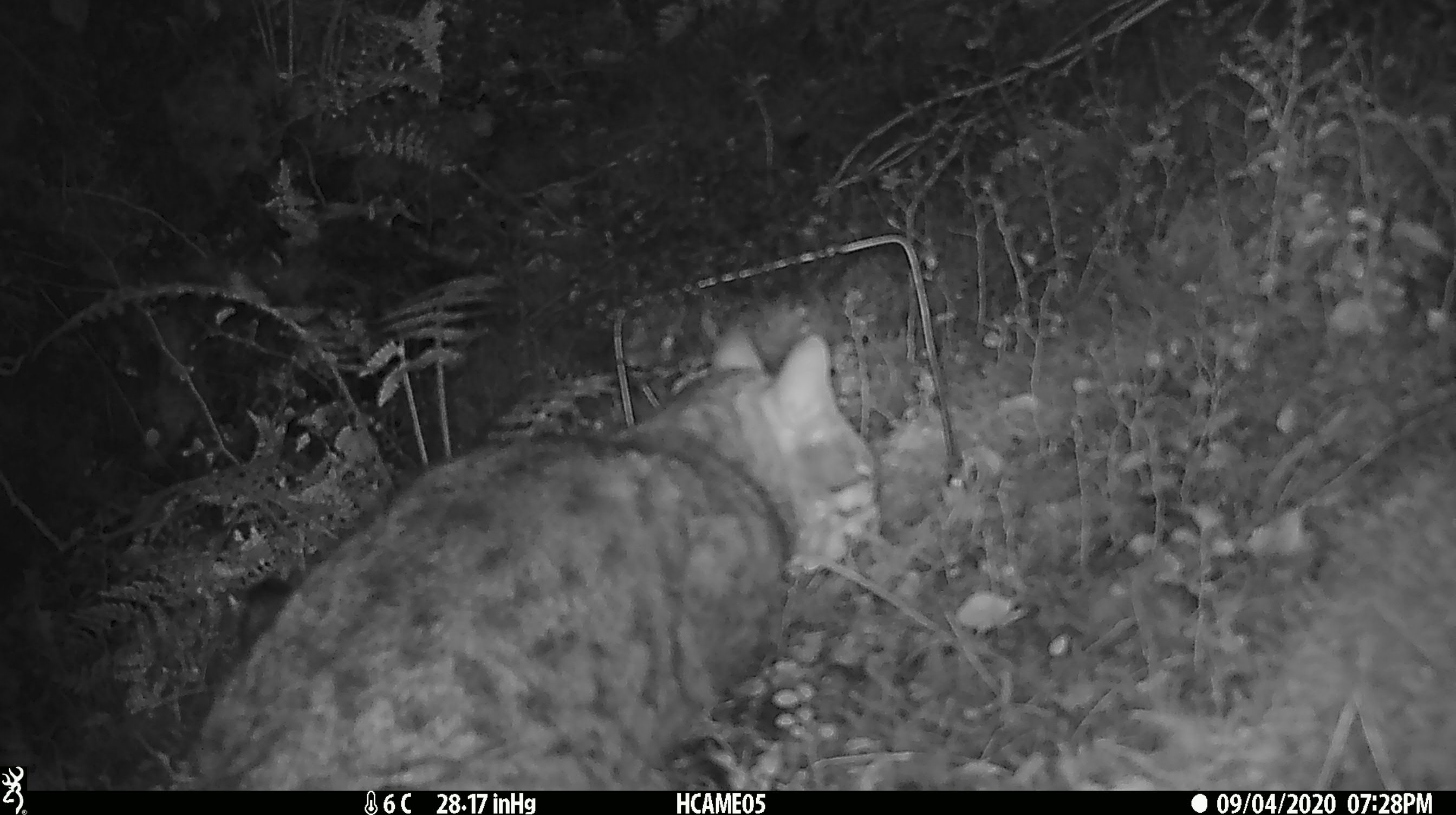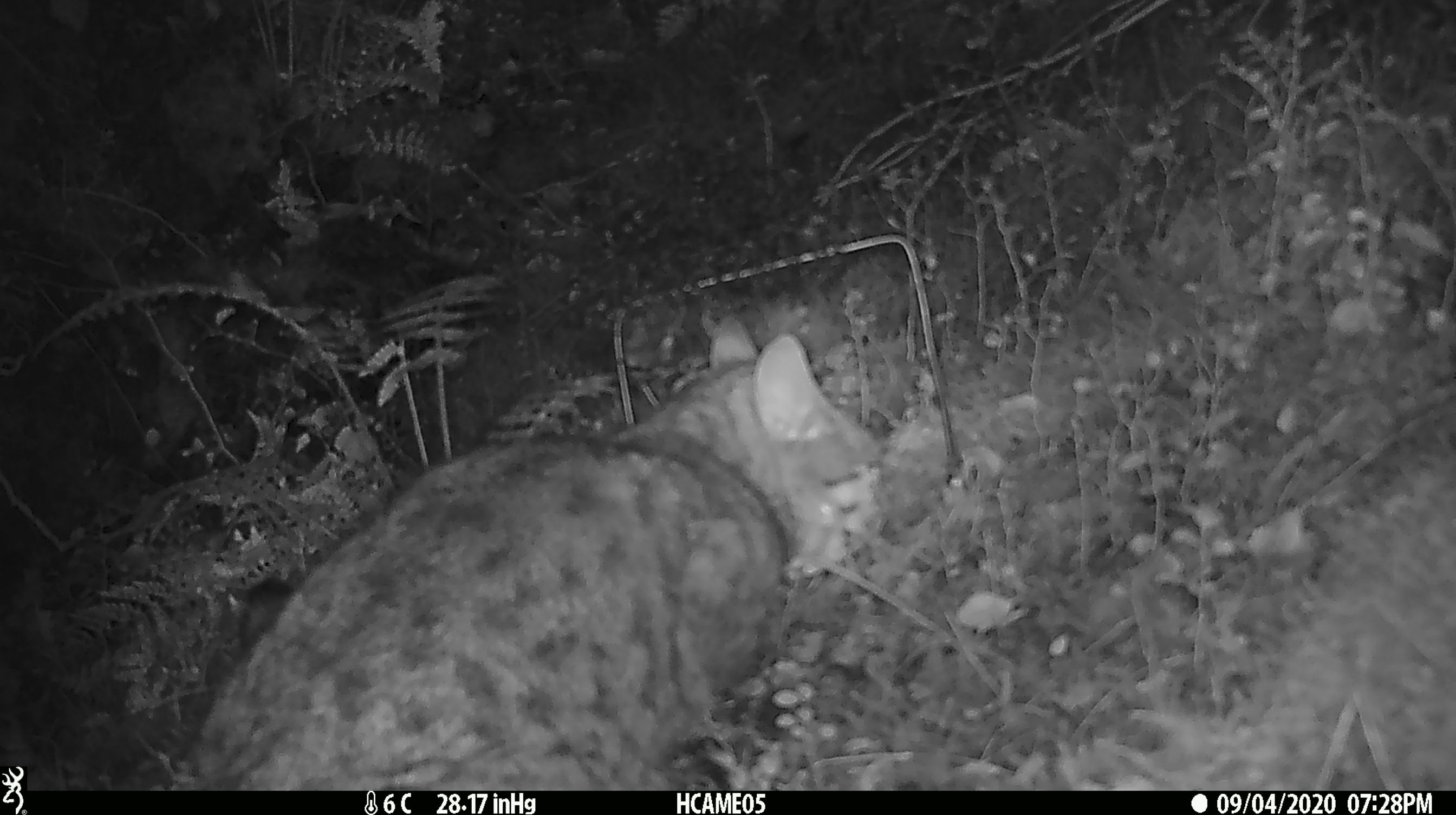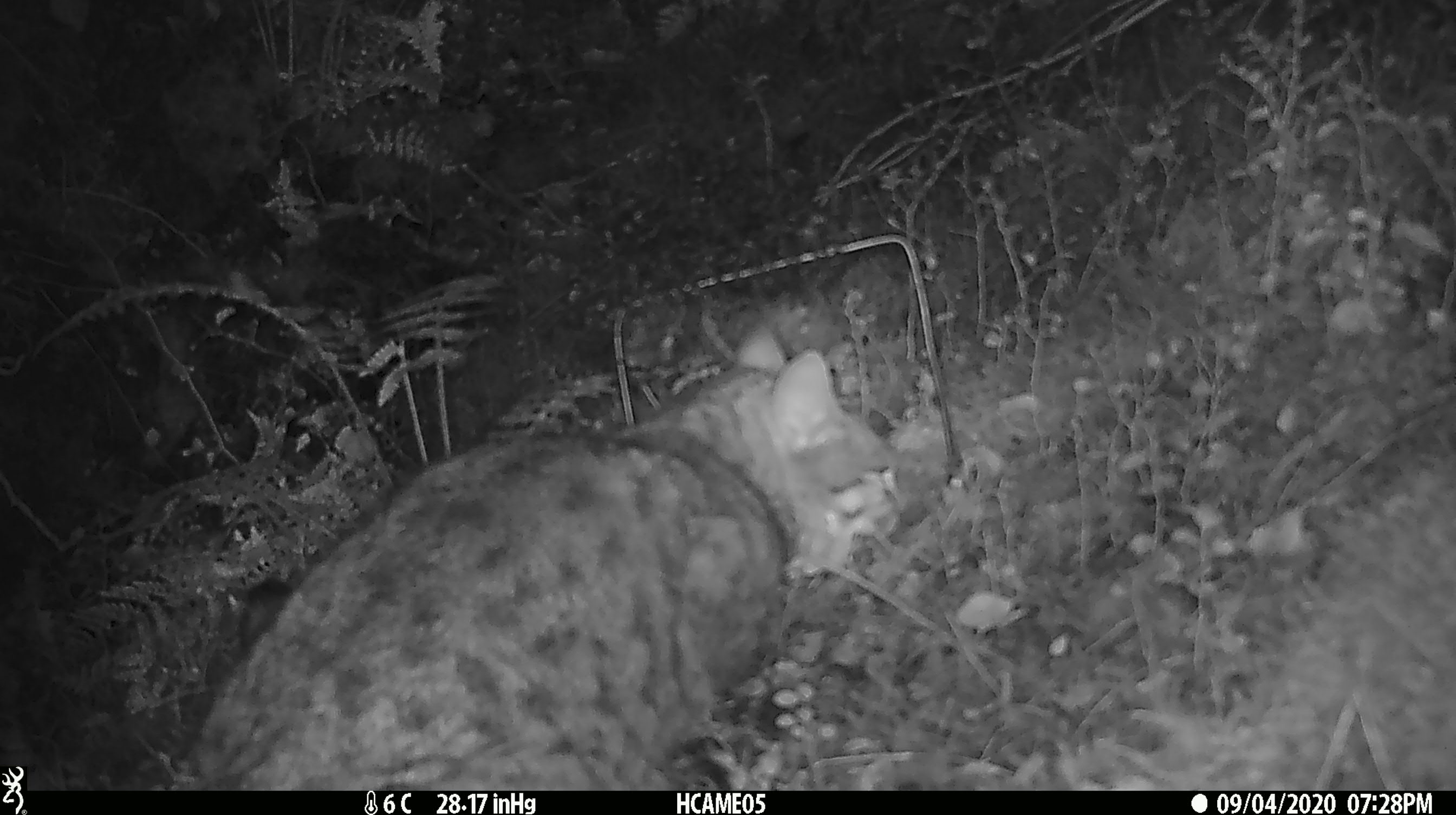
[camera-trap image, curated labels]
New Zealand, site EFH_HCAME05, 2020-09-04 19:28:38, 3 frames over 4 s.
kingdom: Animalia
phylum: Chordata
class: Mammalia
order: Carnivora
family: Felidae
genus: Felis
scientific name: Felis catus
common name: domestic cat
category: cat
Cat (domestic cat) (Felis catus).